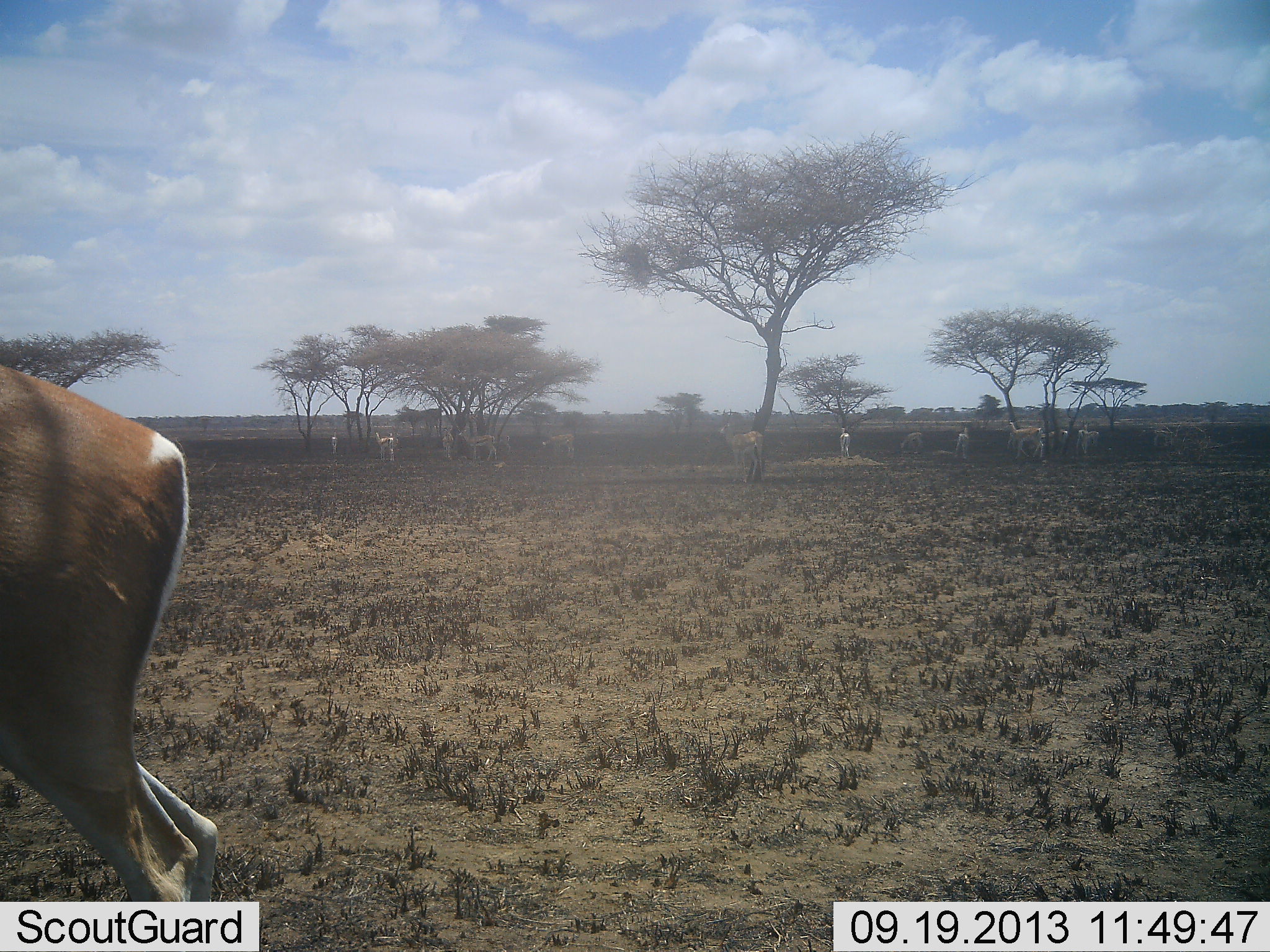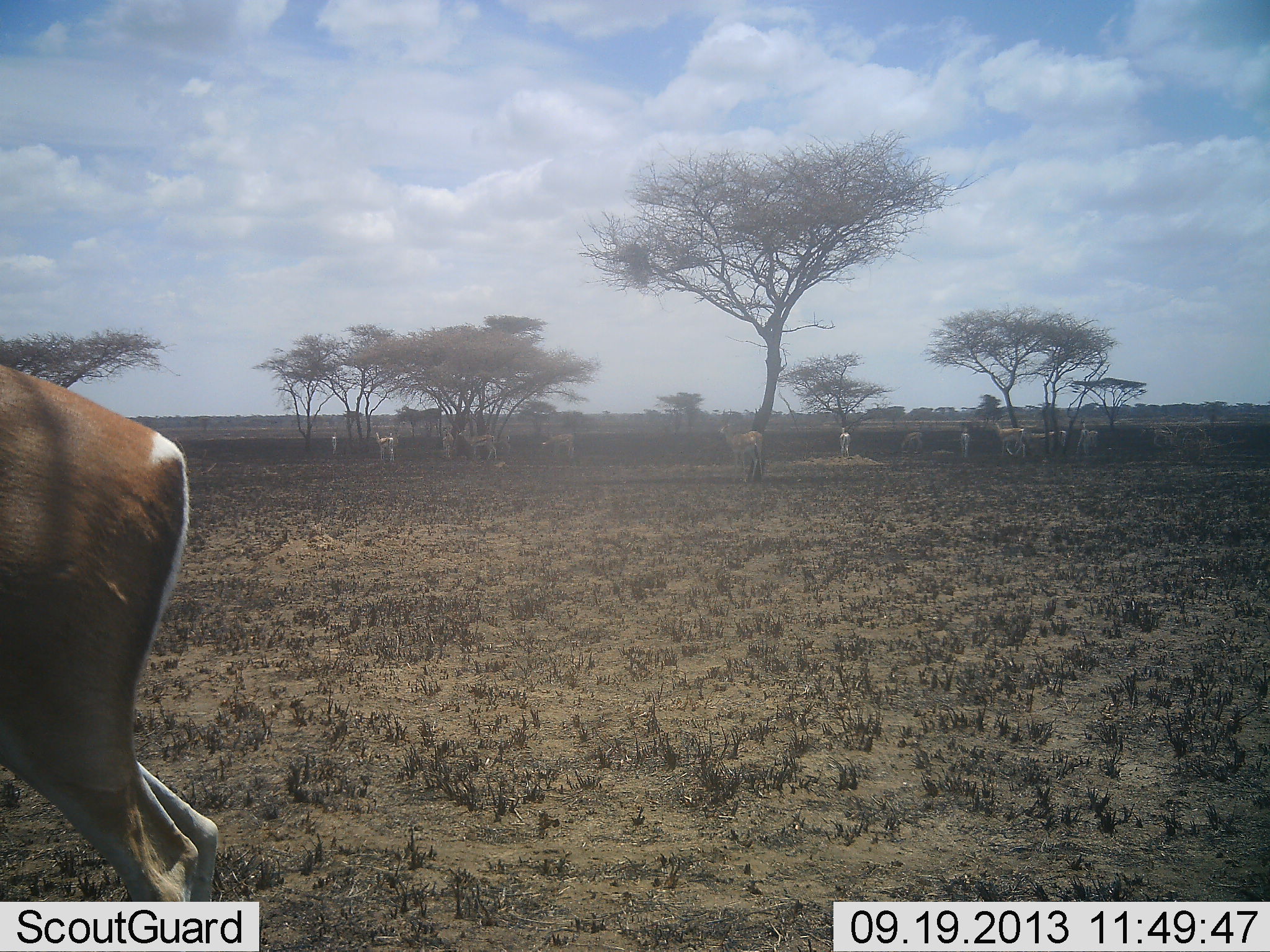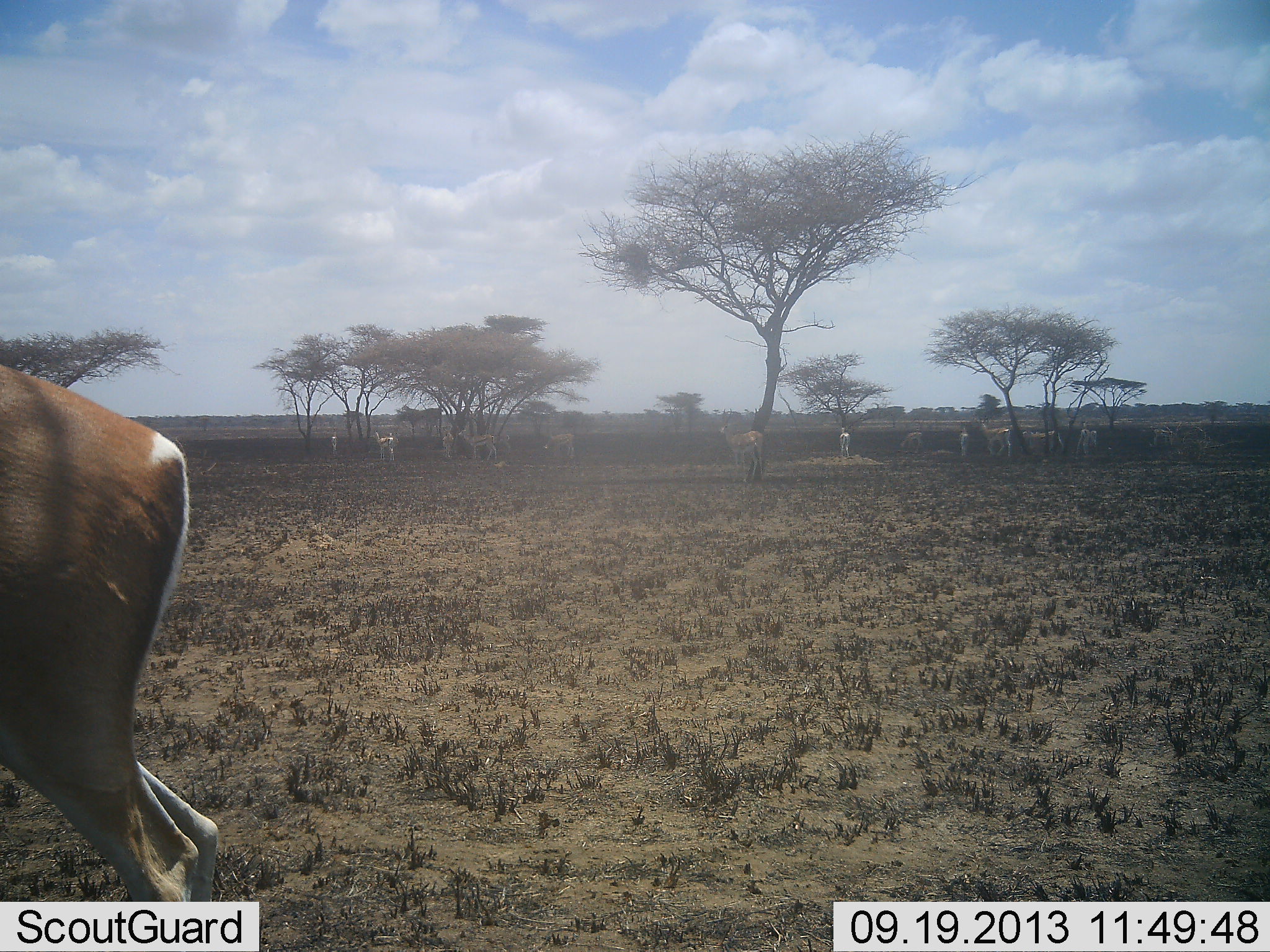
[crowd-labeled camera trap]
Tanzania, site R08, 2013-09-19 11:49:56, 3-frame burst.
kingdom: Animalia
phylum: Chordata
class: Mammalia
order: Artiodactyla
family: Bovidae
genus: Nanger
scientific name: Nanger granti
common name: grant's gazelle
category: gazellegrants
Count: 11-50.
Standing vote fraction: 94%.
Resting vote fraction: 6%.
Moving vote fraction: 71%.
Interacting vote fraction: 6%.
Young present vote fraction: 0%.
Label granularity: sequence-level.